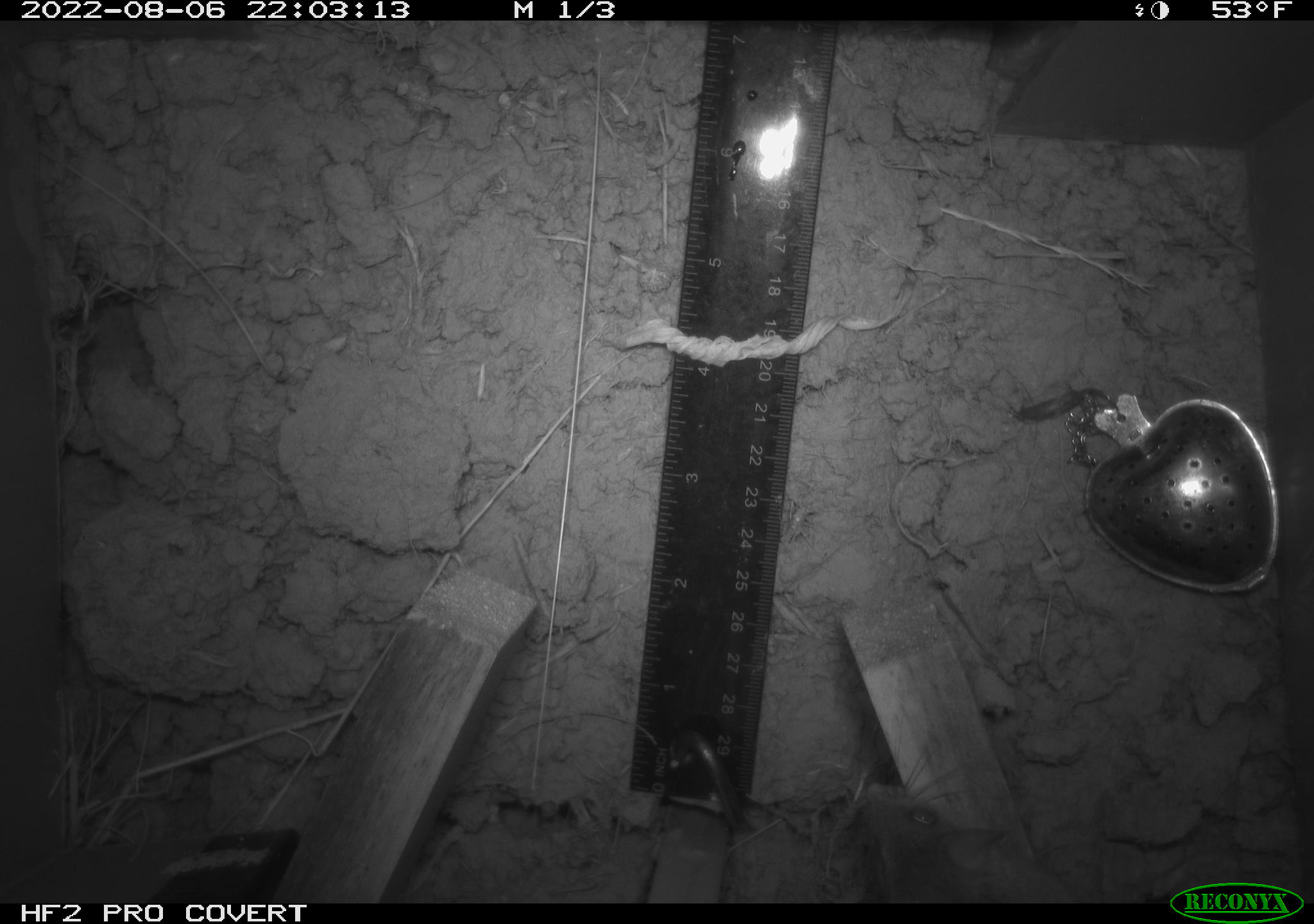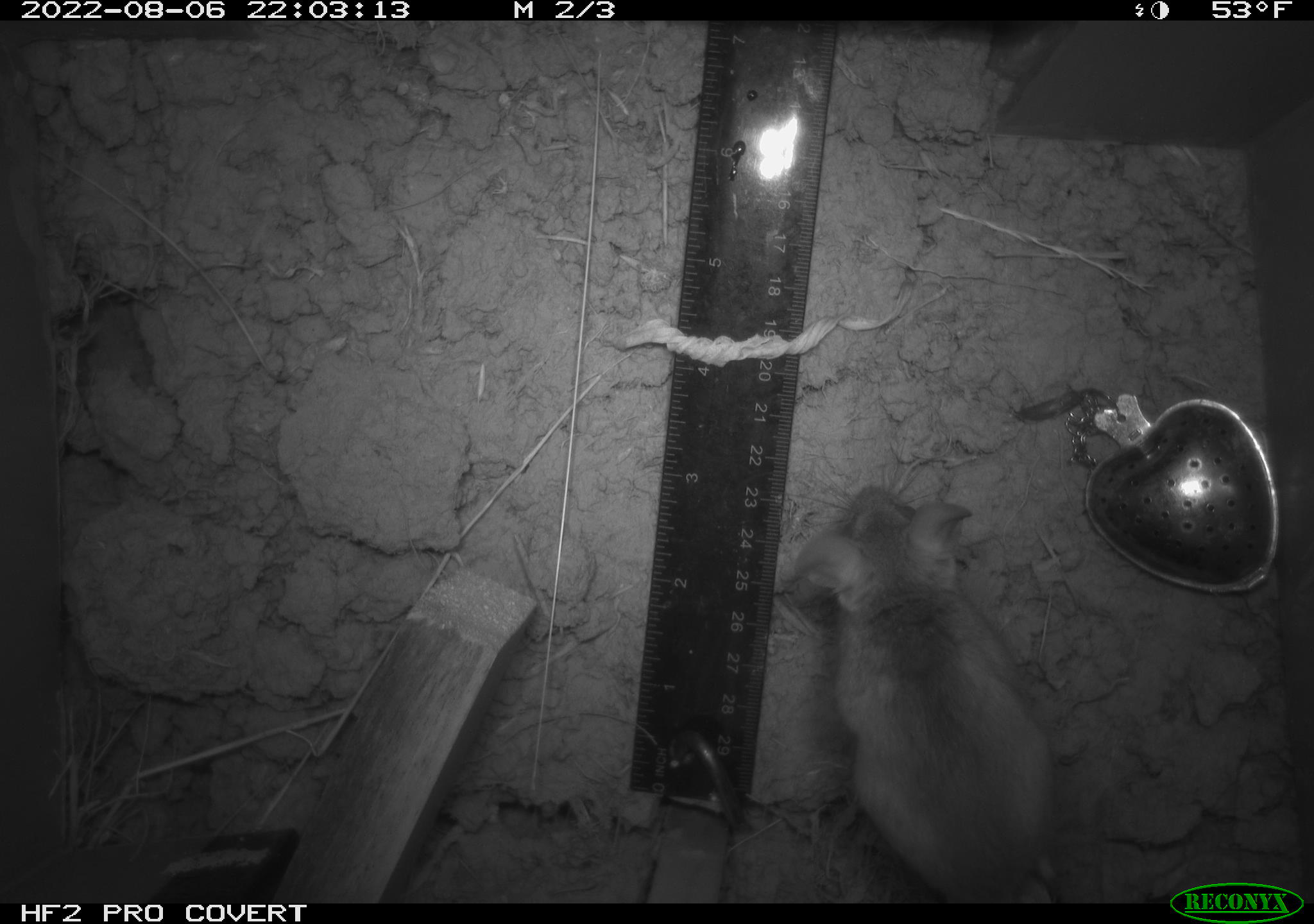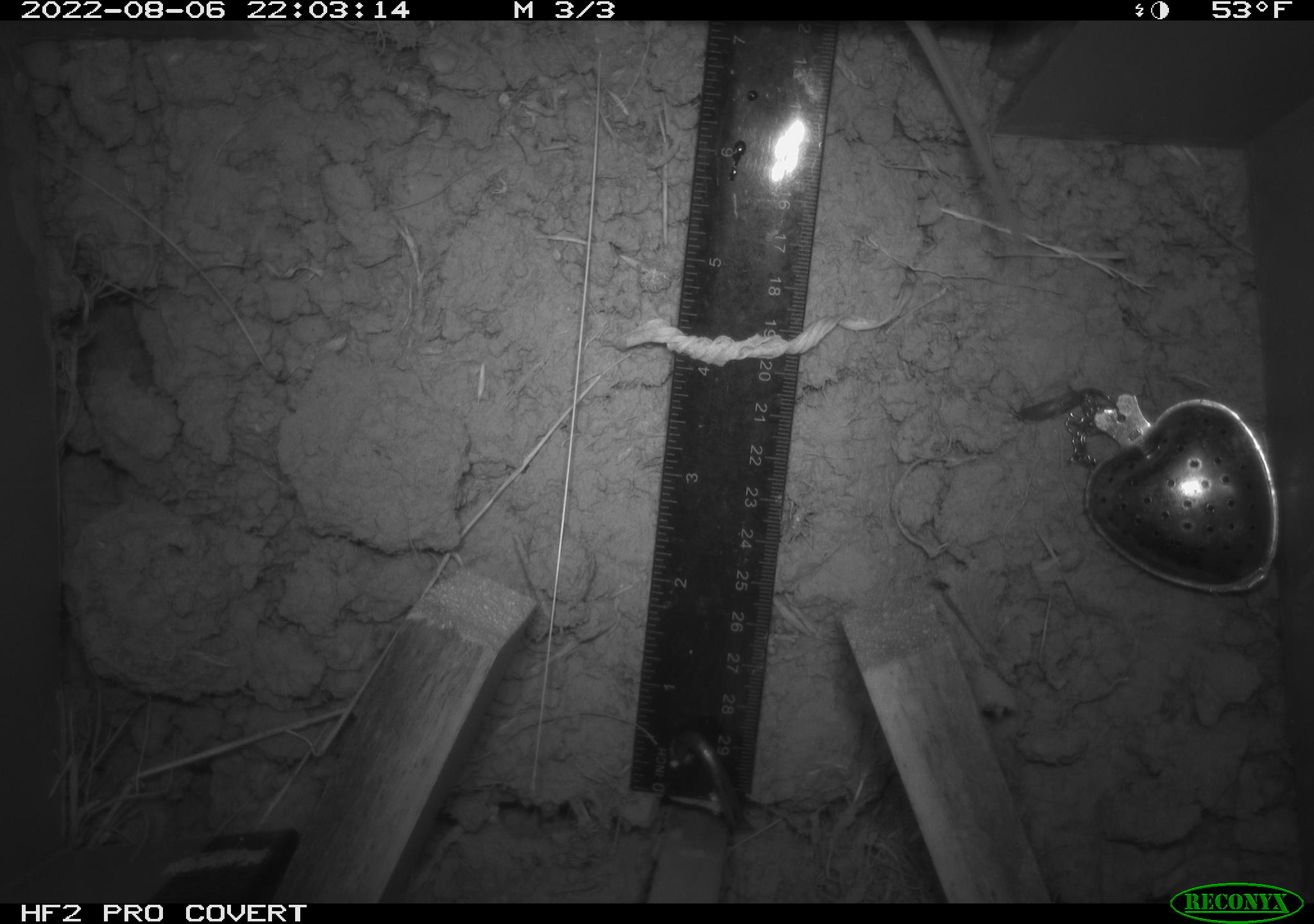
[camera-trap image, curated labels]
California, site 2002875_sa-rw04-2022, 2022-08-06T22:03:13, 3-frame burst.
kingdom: Animalia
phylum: Chordata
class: Mammalia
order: Rodentia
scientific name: Rodentia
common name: mouse species